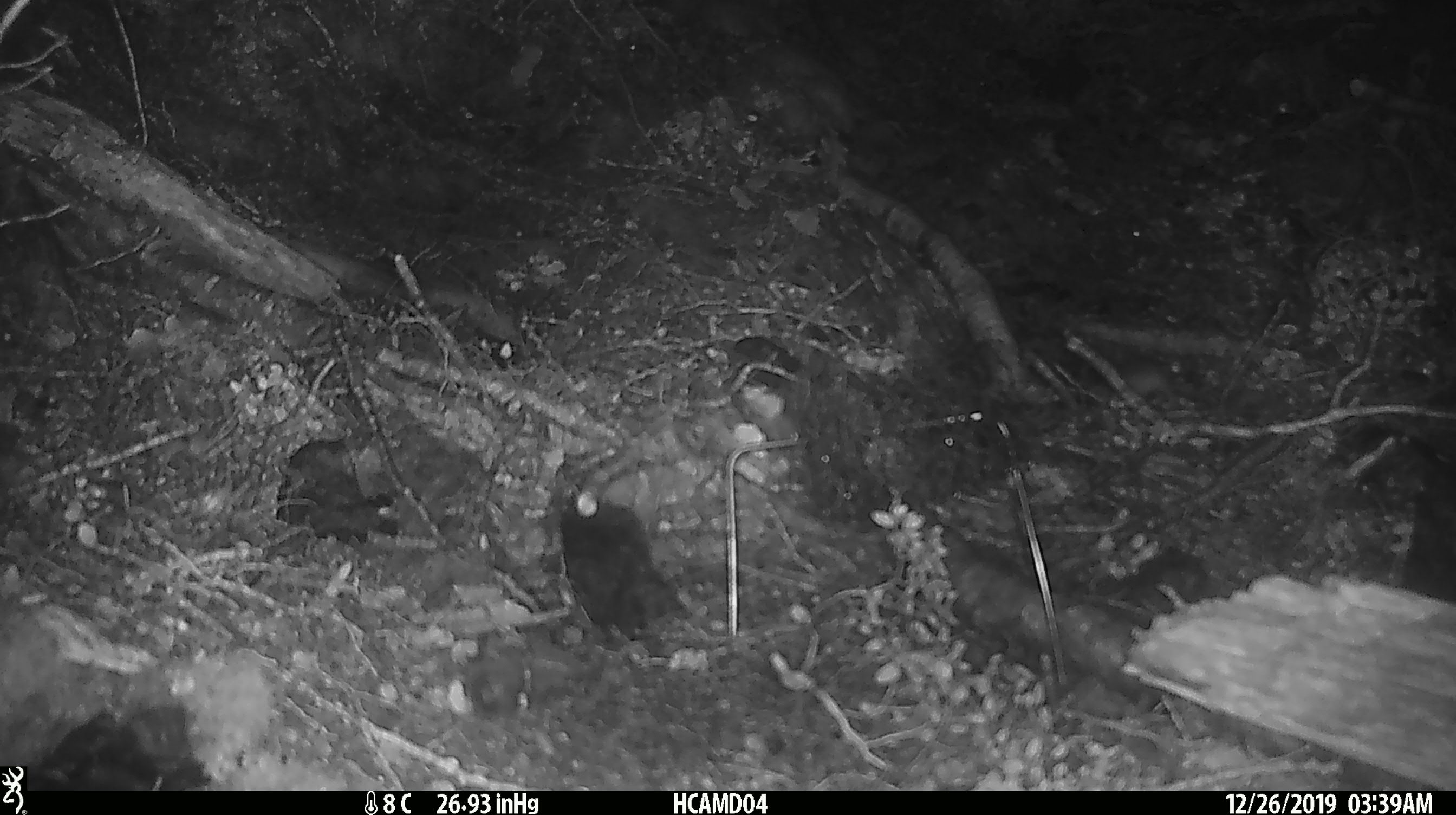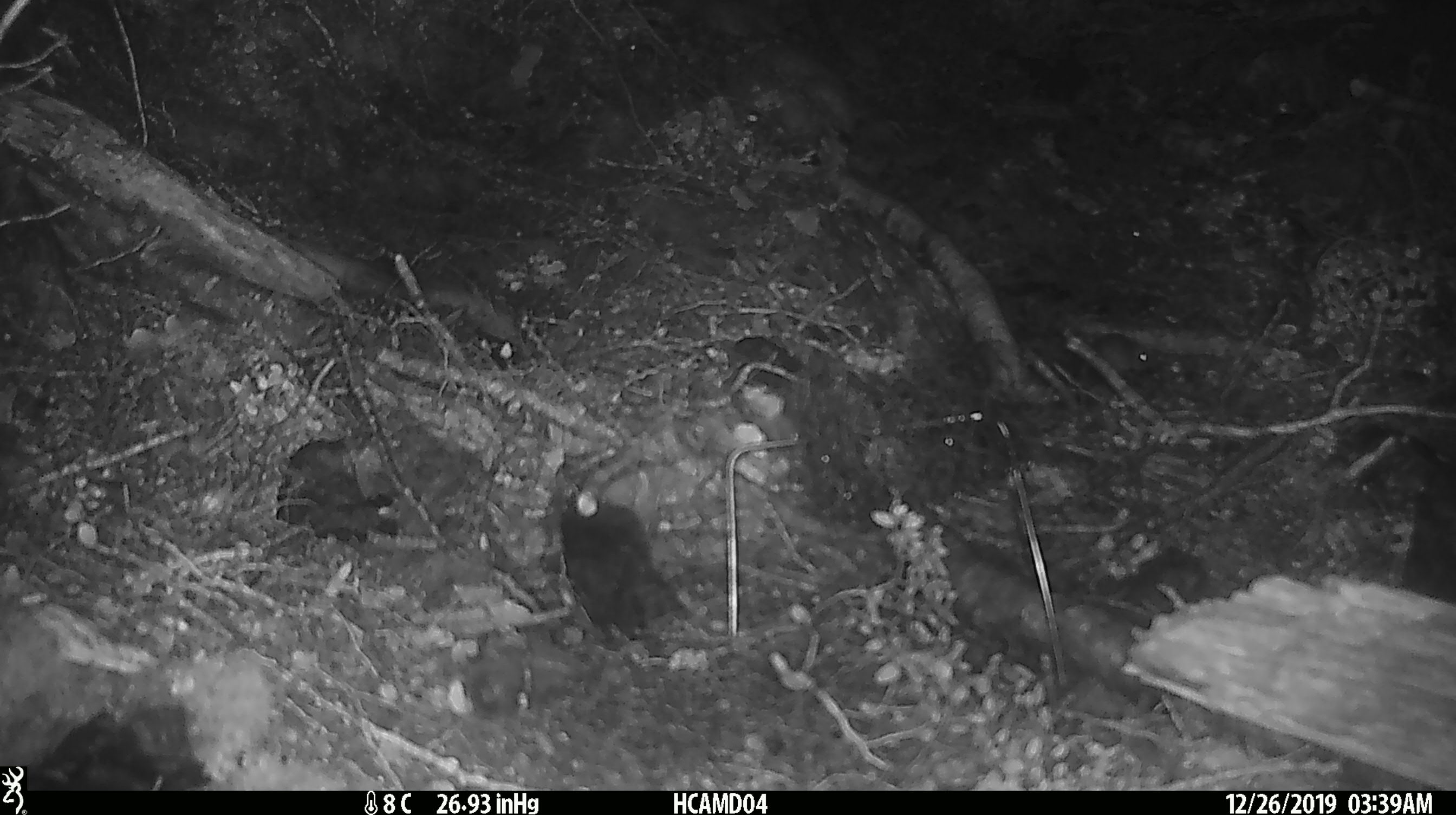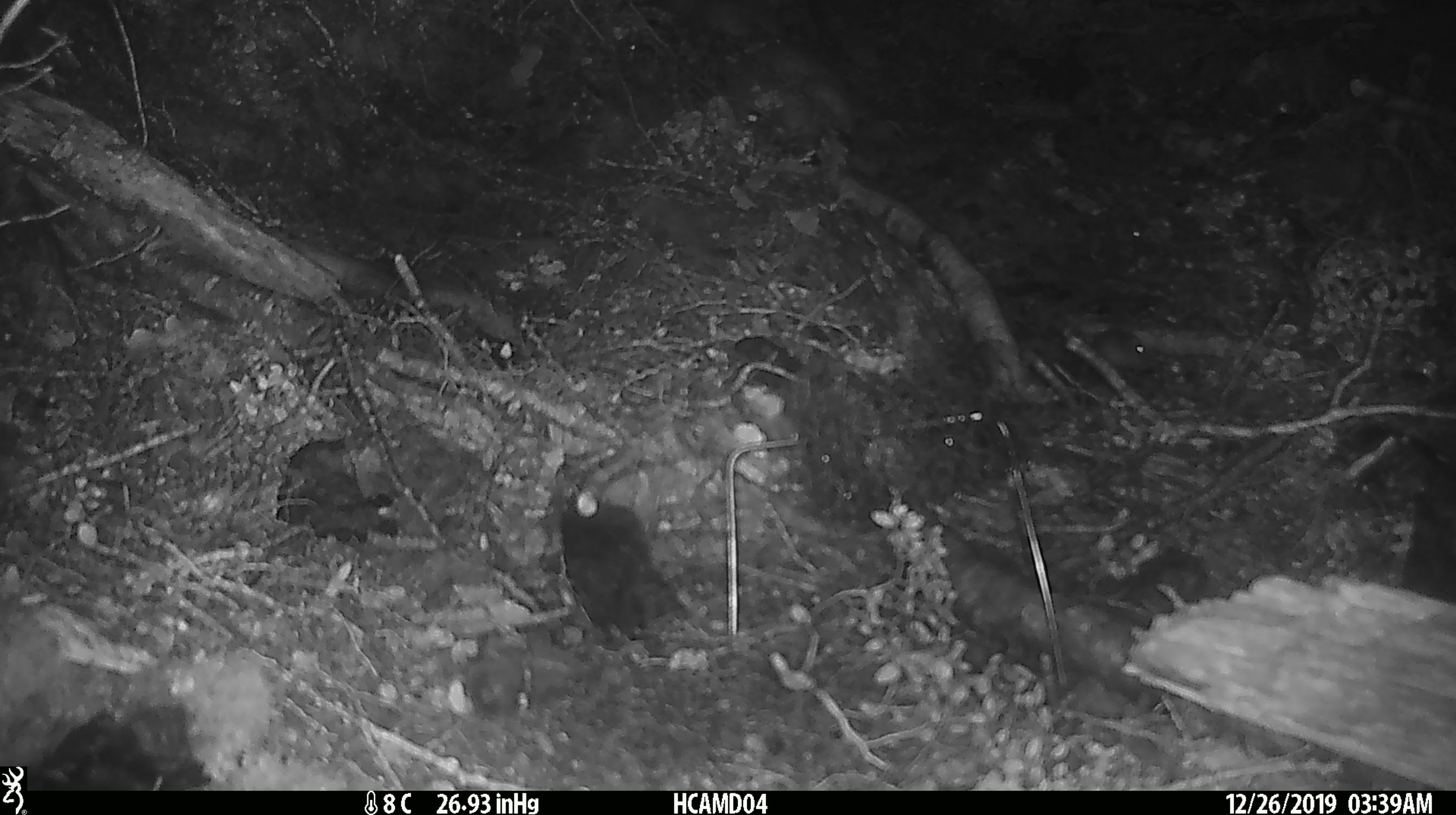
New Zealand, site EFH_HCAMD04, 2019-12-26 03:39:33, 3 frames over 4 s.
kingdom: Animalia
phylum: Chordata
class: Mammalia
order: Rodentia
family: Muridae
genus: Mus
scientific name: Mus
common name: mouse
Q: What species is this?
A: Mouse (Mus).